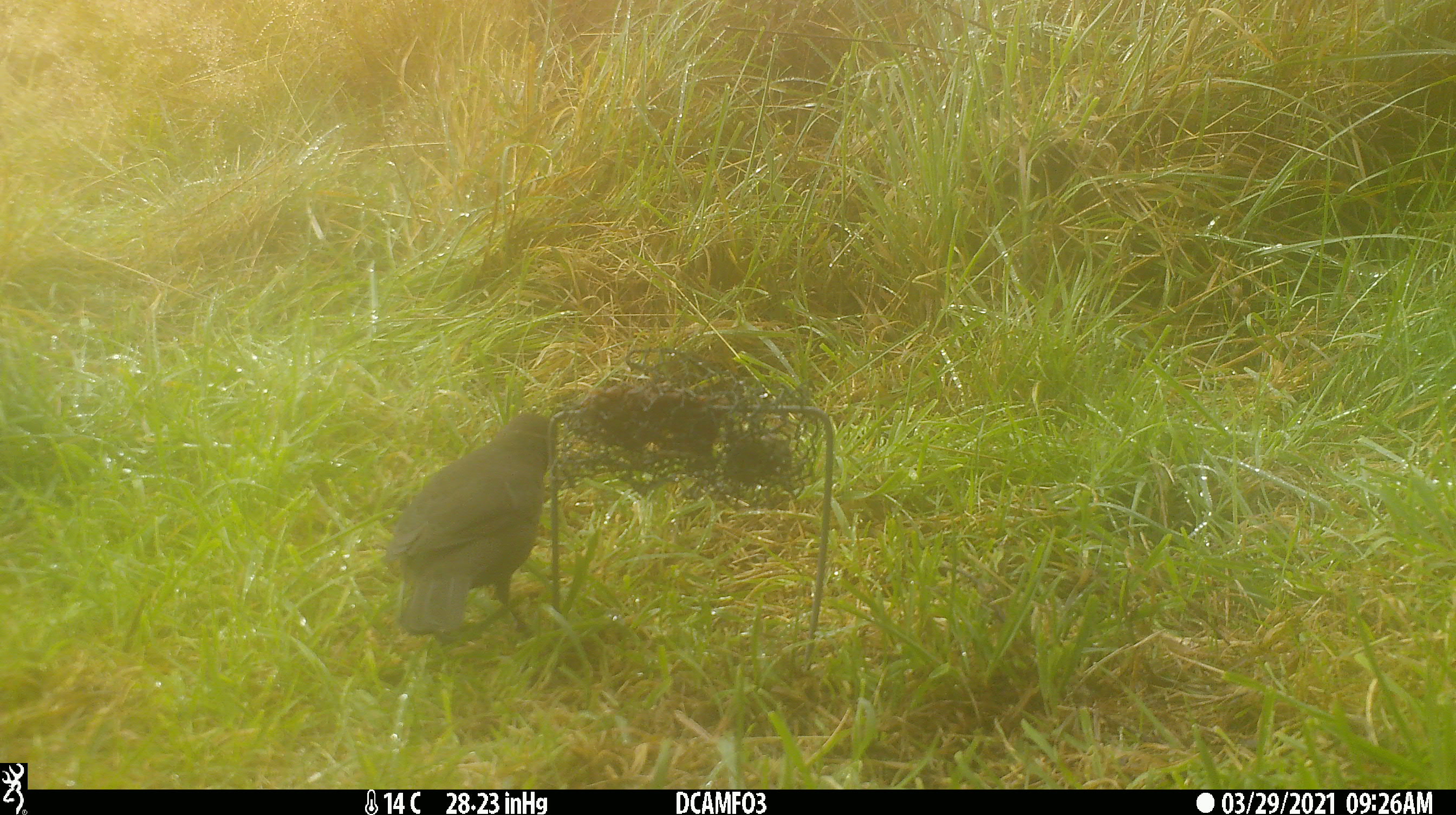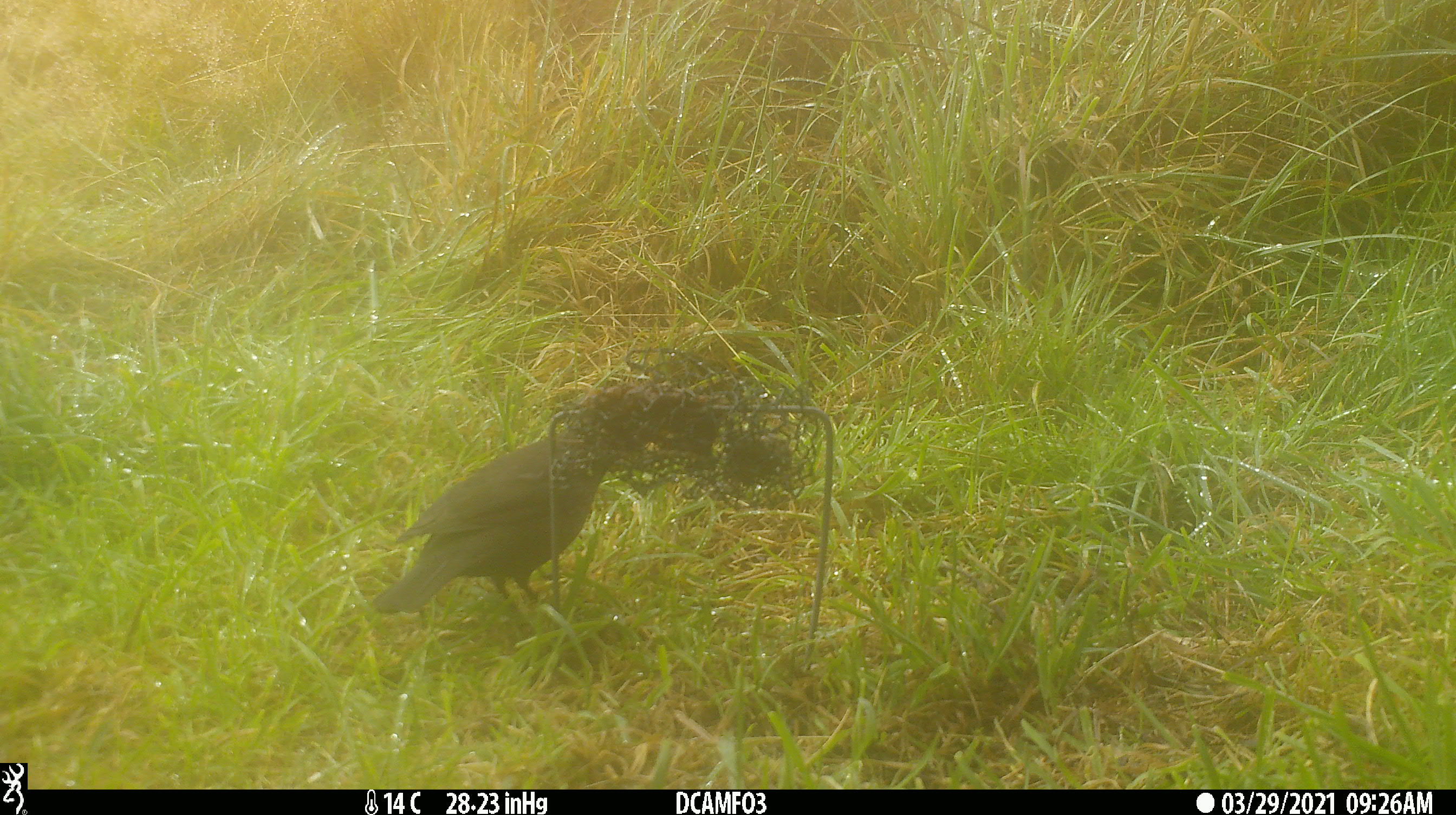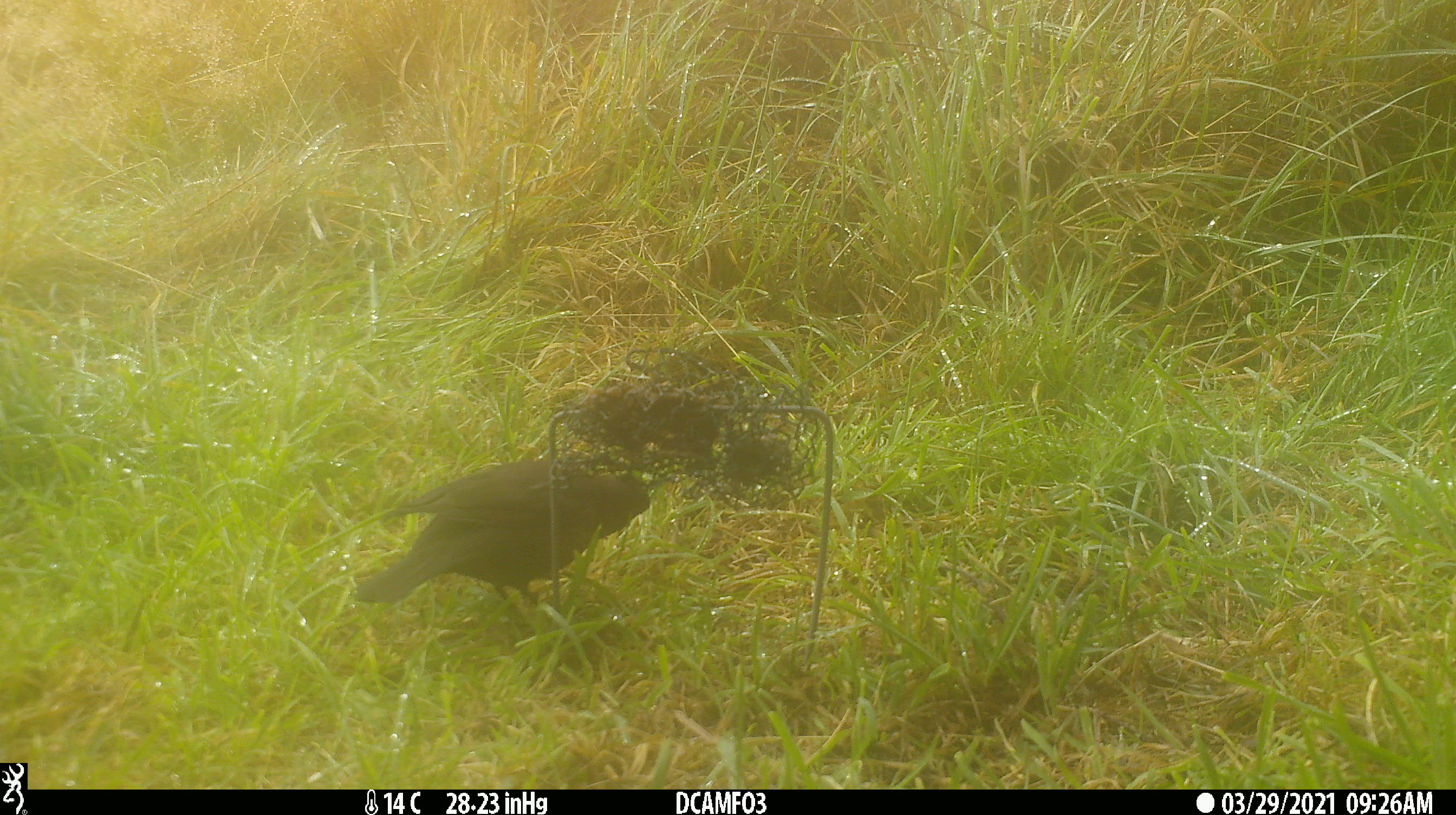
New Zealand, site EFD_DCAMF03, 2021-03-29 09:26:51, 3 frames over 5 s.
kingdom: Animalia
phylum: Chordata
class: Aves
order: Passeriformes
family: Turdidae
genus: Turdus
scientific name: Turdus philomelos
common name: song thrush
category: thrush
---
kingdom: Animalia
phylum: Chordata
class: Aves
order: Passeriformes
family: Turdidae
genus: Turdus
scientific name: Turdus merula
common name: eurasian blackbird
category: blackbird